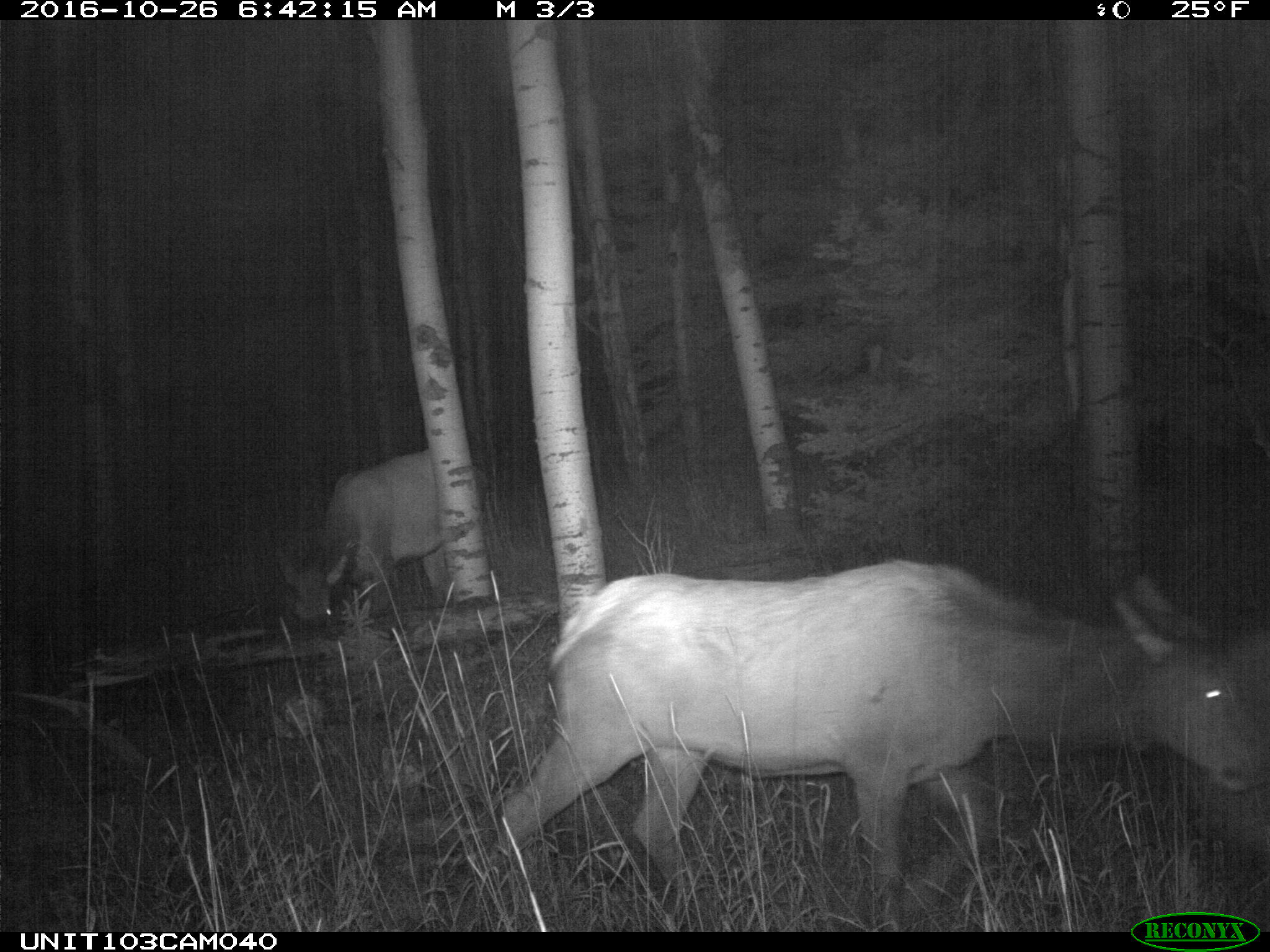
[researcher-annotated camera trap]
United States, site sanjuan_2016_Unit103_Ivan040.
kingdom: Animalia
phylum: Chordata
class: Mammalia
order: Artiodactyla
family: Cervidae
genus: Cervus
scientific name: Cervus elaphus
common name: red deer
Cervus elaphus (red deer).